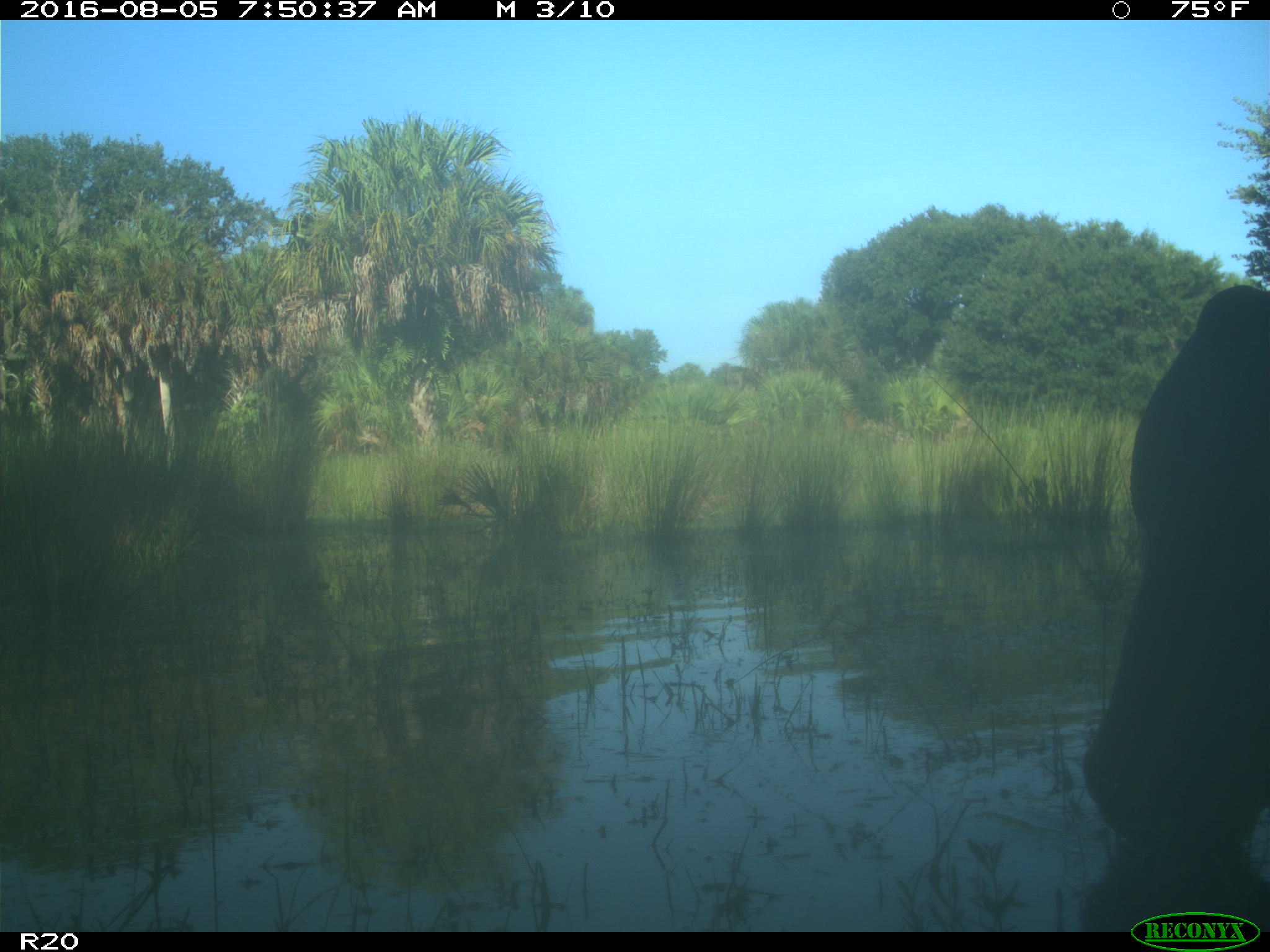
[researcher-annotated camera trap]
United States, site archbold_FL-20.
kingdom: Animalia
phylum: Chordata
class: Mammalia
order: Artiodactyla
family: Bovidae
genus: Bos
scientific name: Bos taurus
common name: domestic cow